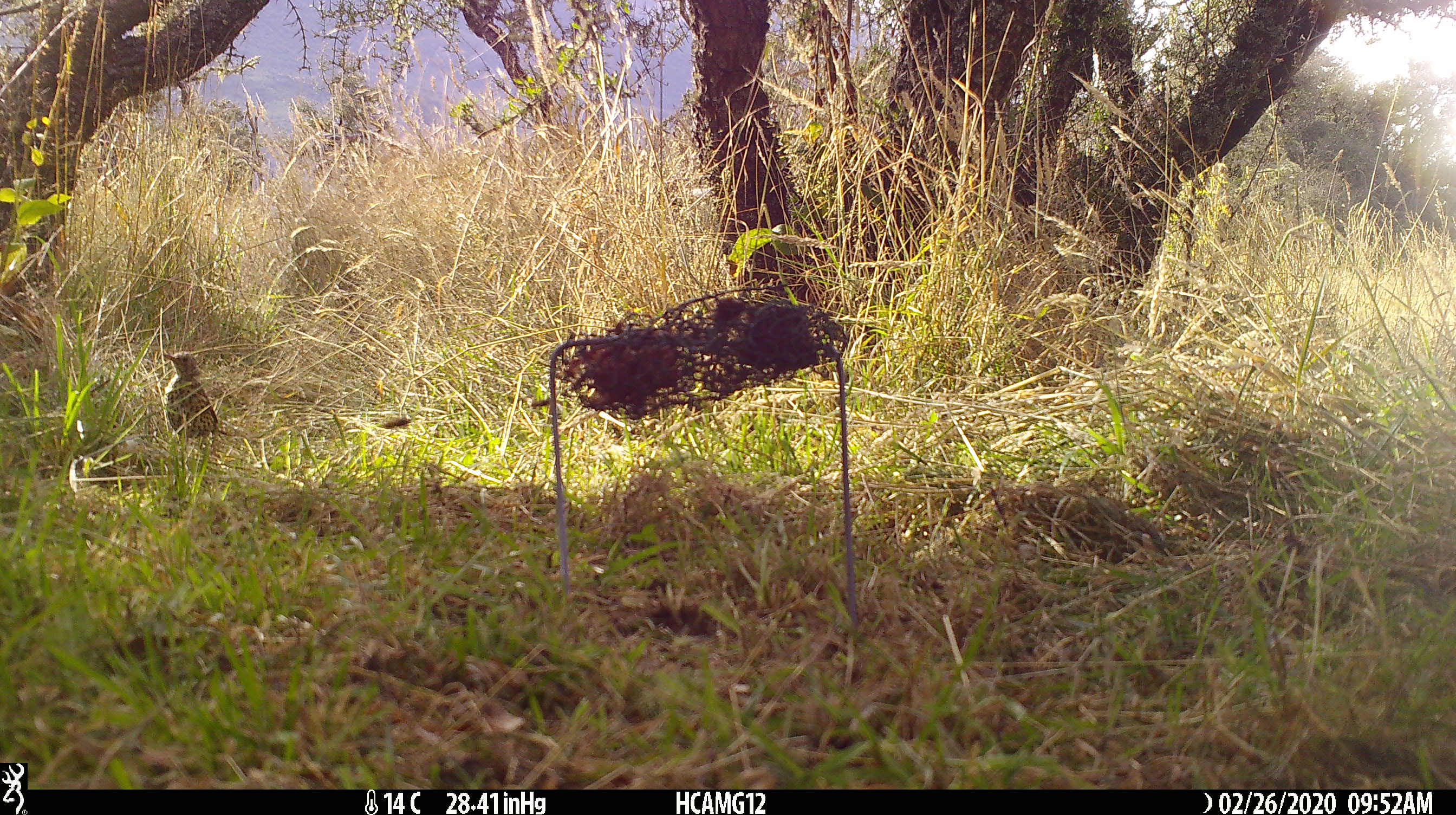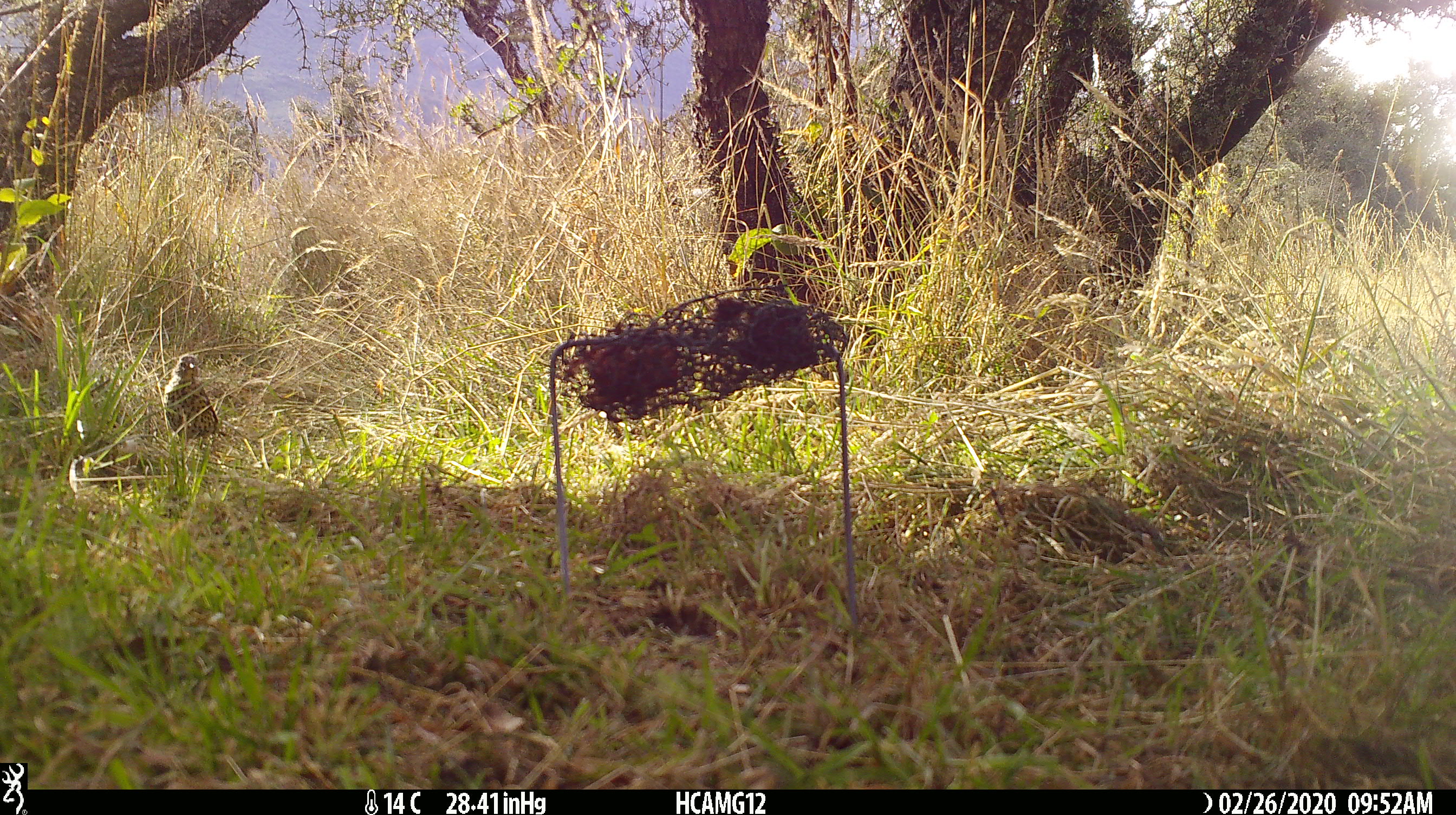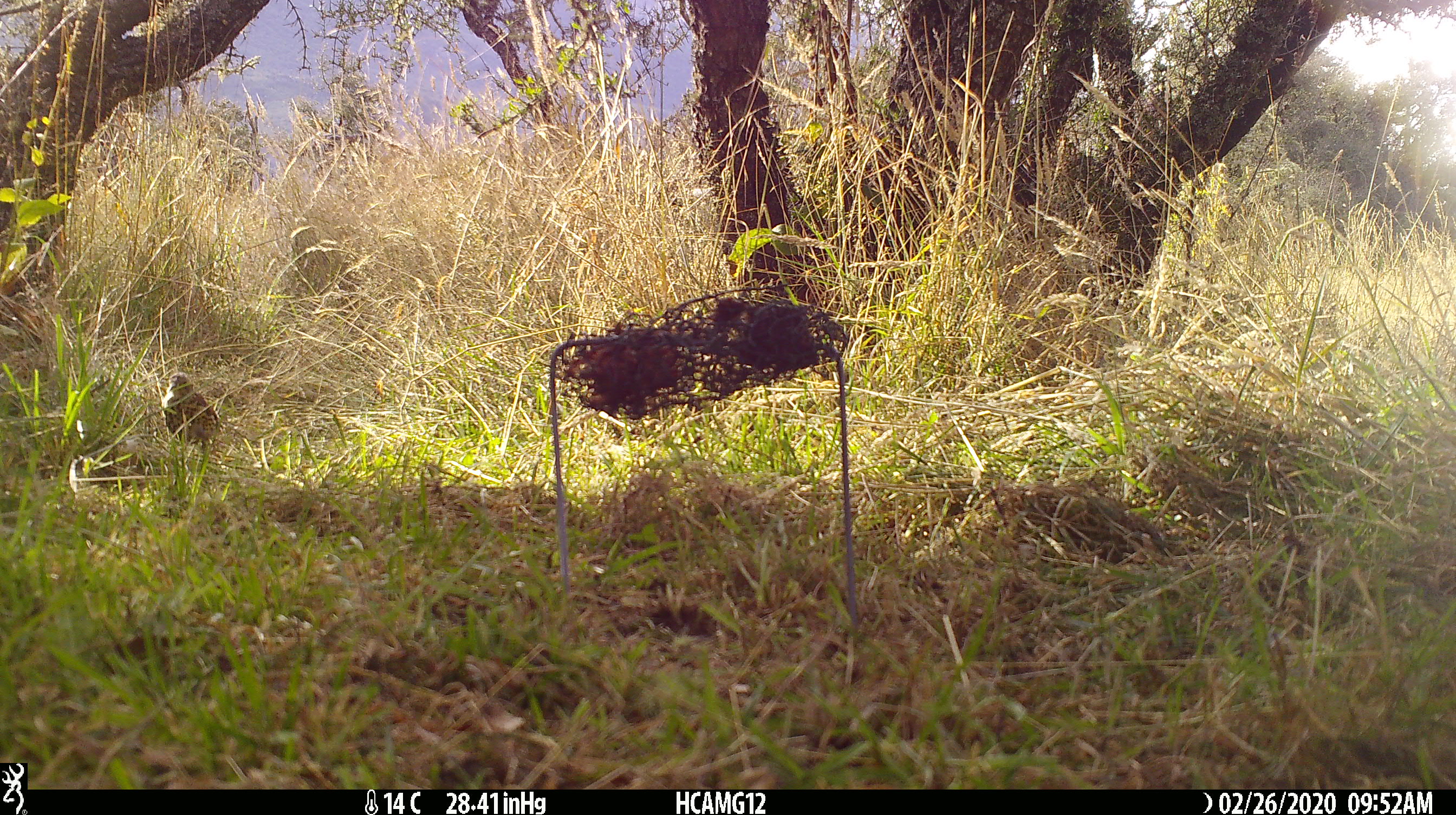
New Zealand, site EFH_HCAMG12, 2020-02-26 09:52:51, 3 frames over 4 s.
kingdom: Animalia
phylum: Chordata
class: Aves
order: Passeriformes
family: Turdidae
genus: Turdus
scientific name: Turdus philomelos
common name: song thrush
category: thrush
Thrush (song thrush) (Turdus philomelos).